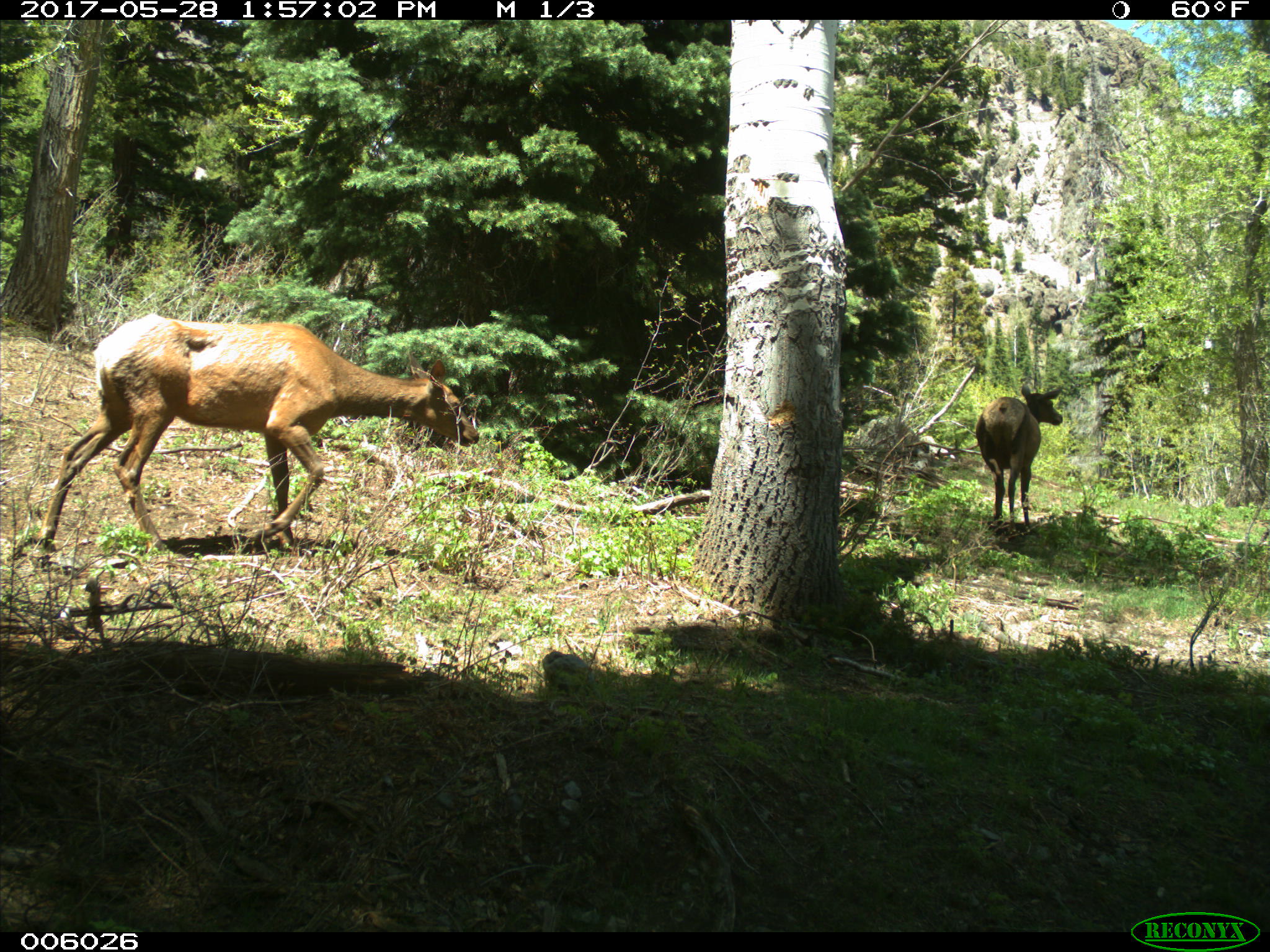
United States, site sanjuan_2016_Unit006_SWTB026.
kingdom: Animalia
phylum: Chordata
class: Mammalia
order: Artiodactyla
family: Cervidae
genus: Cervus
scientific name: Cervus elaphus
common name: red deer